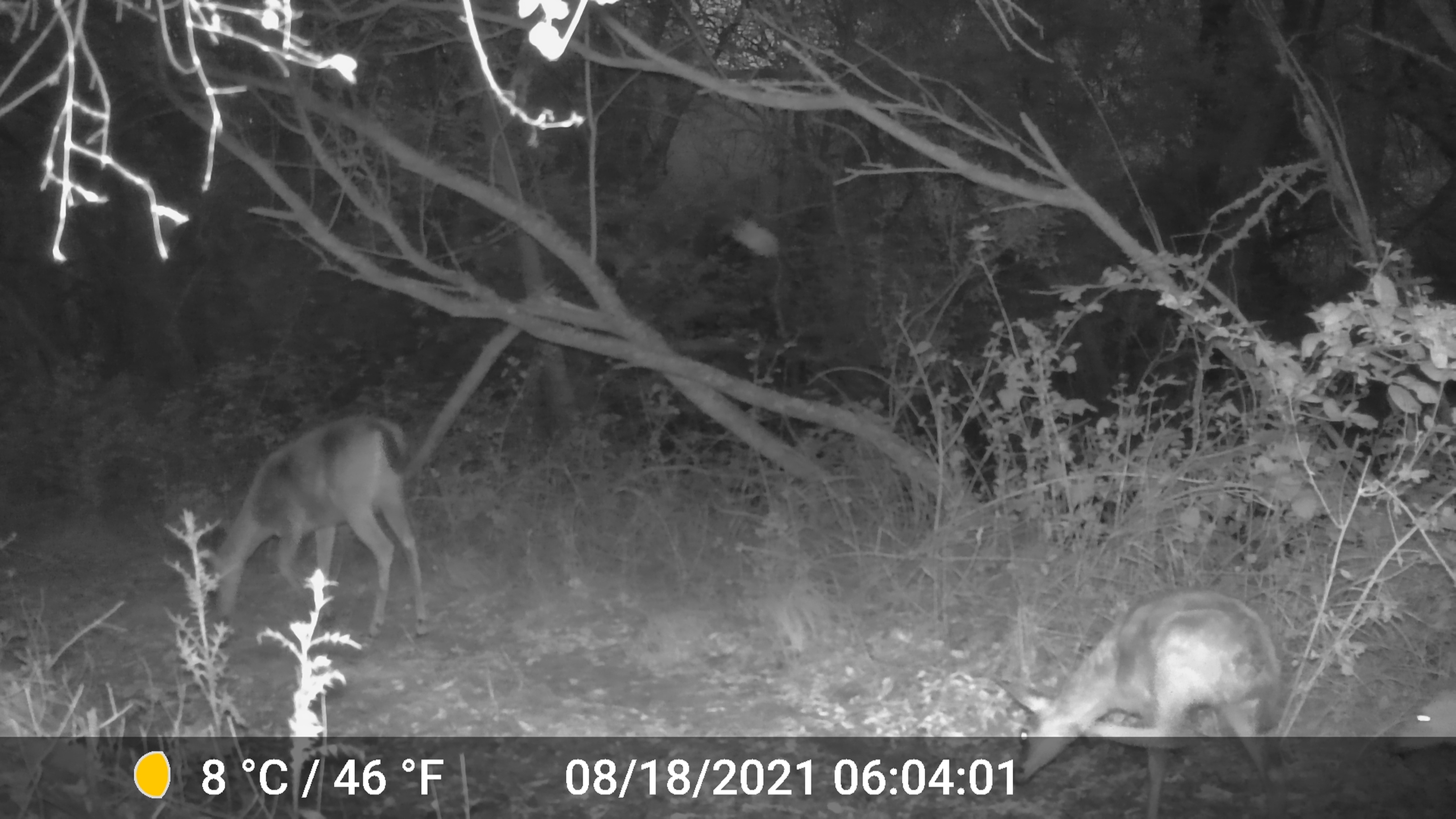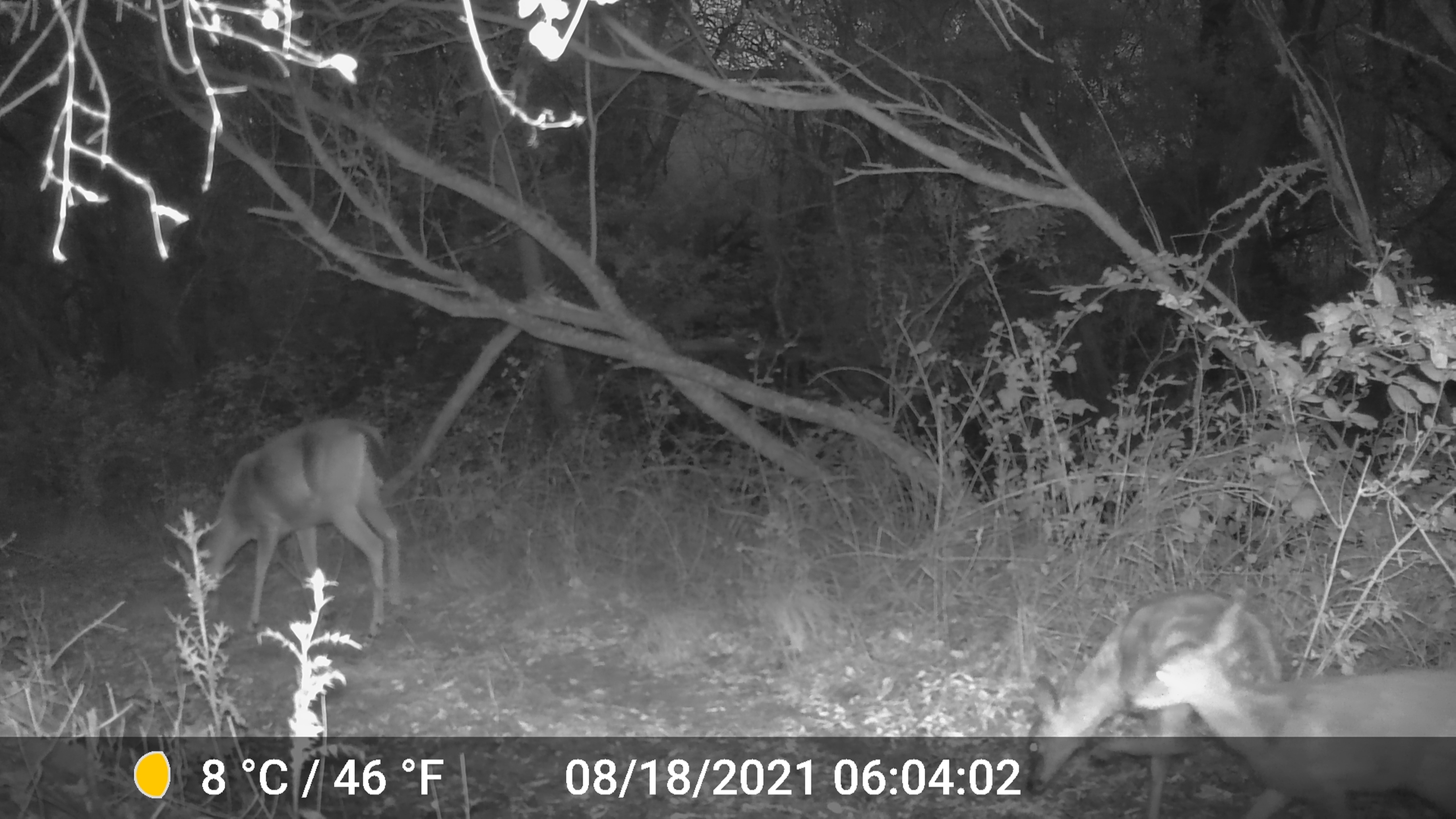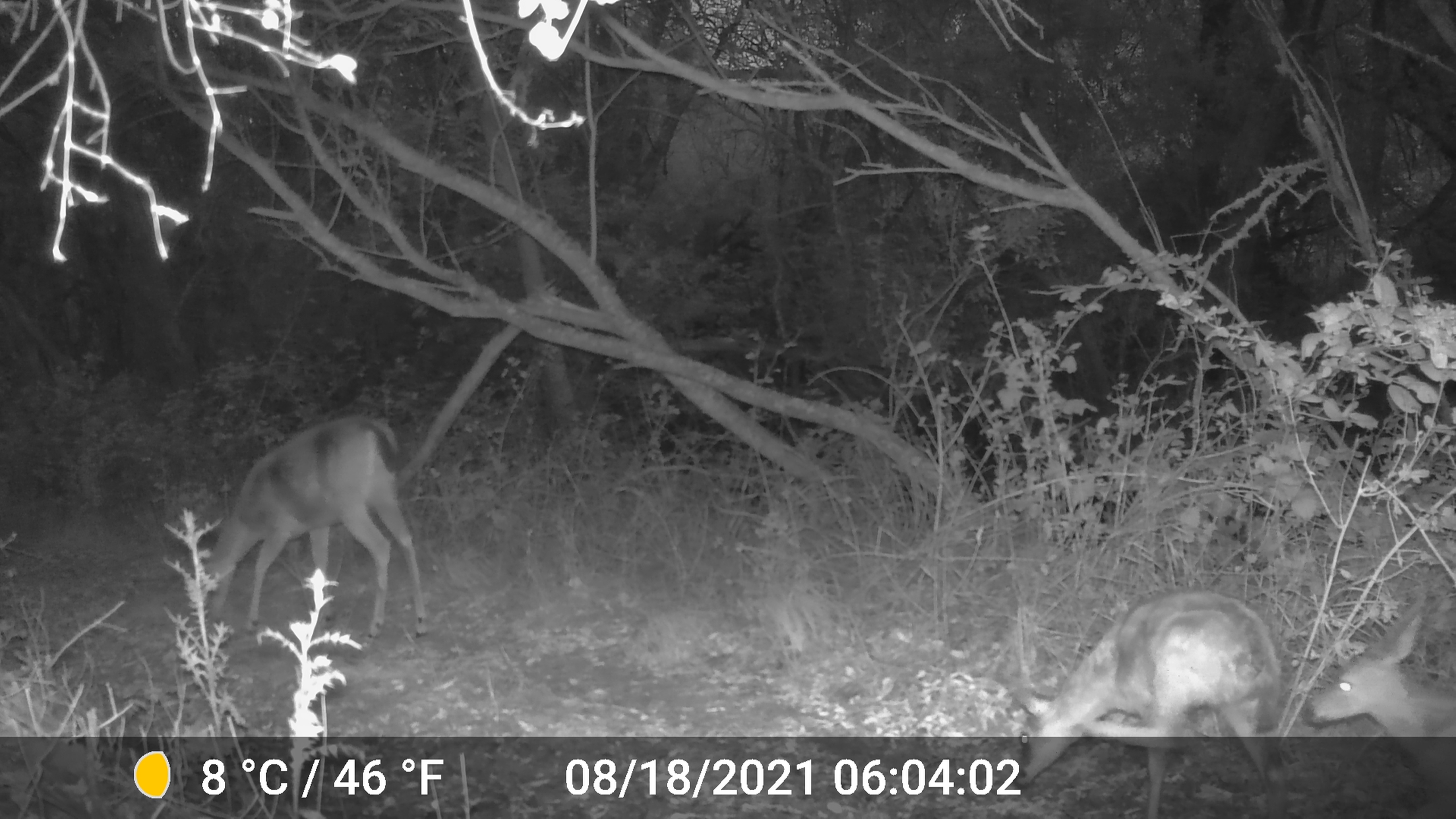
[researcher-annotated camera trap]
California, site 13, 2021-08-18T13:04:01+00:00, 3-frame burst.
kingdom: Animalia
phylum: Chordata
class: Mammalia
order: Artiodactyla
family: Cervidae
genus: Odocoileus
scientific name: Odocoileus hemionus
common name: mule deer